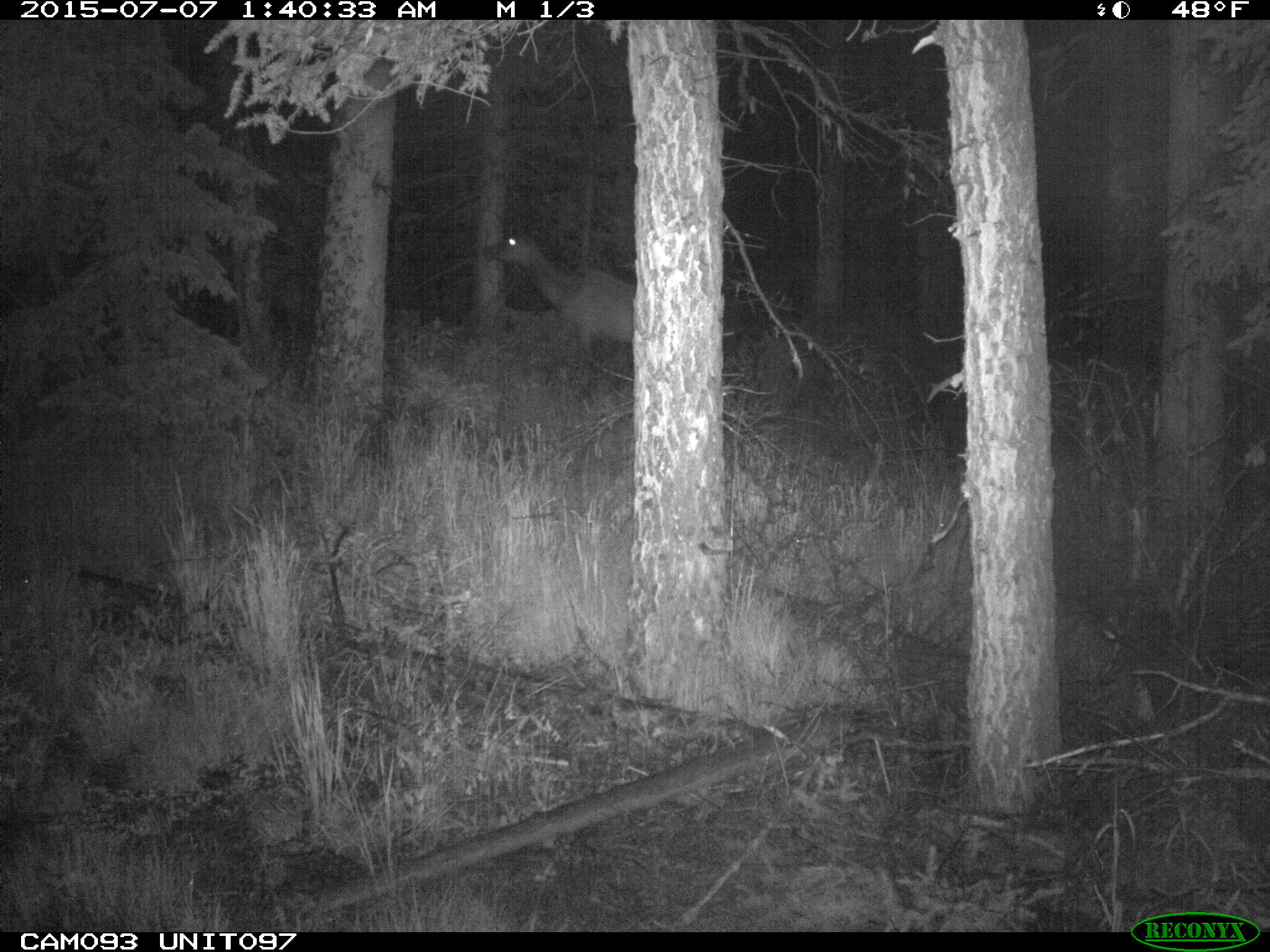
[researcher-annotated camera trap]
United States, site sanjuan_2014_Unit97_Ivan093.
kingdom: Animalia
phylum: Chordata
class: Mammalia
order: Artiodactyla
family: Cervidae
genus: Cervus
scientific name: Cervus elaphus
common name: red deer